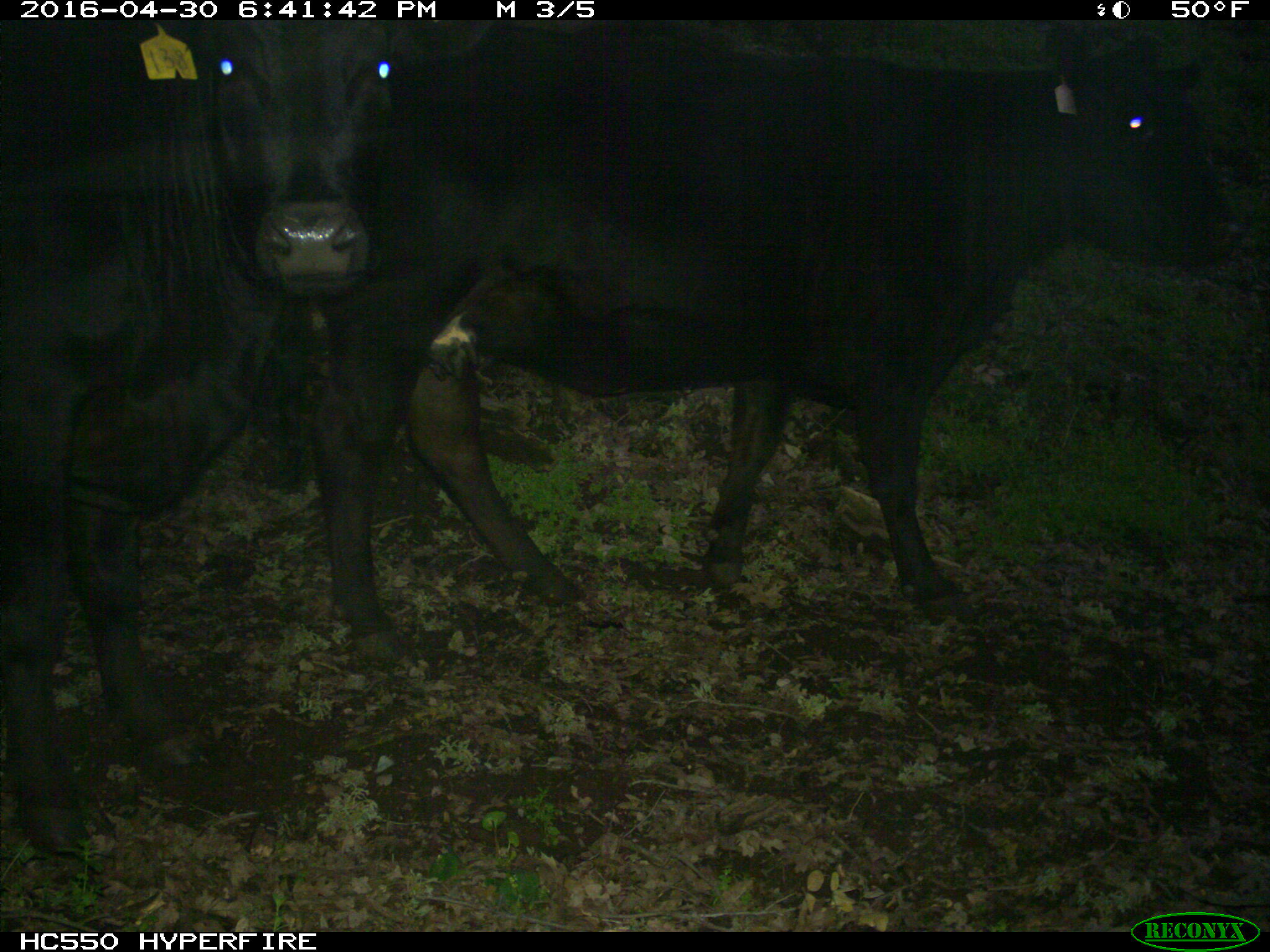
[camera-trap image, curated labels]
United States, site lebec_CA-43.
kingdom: Animalia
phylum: Chordata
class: Mammalia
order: Artiodactyla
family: Bovidae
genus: Bos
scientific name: Bos taurus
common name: domestic cow